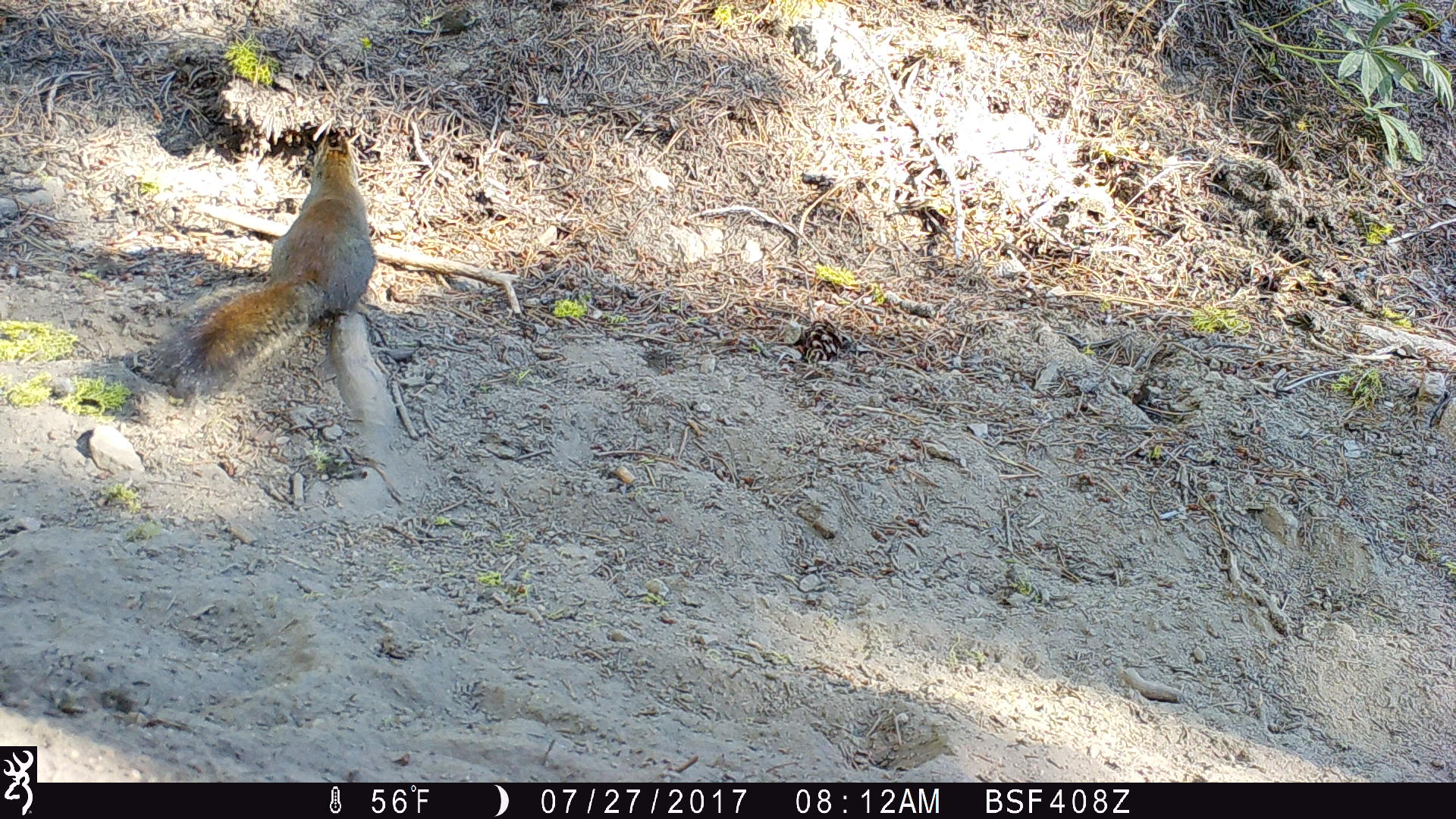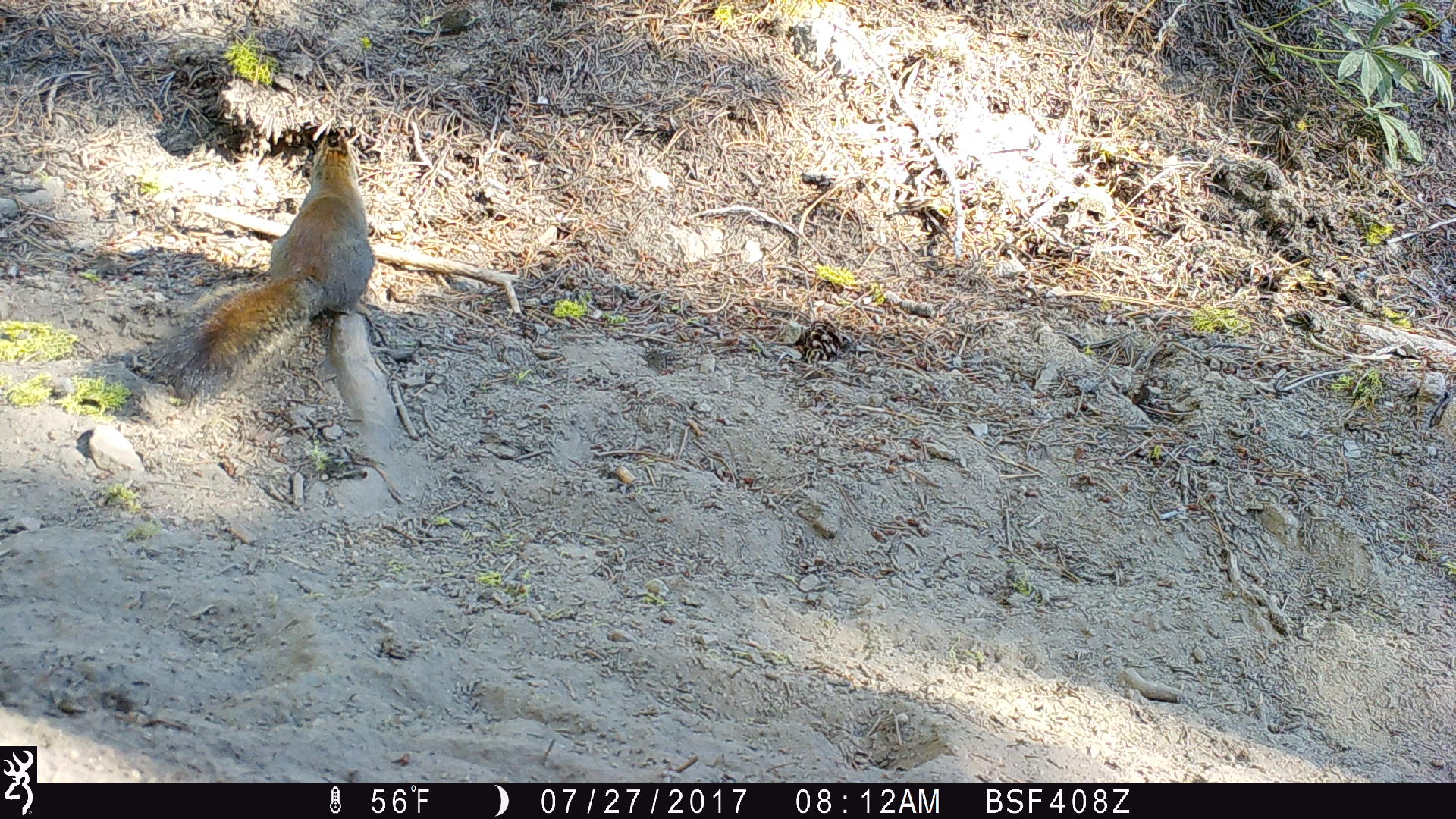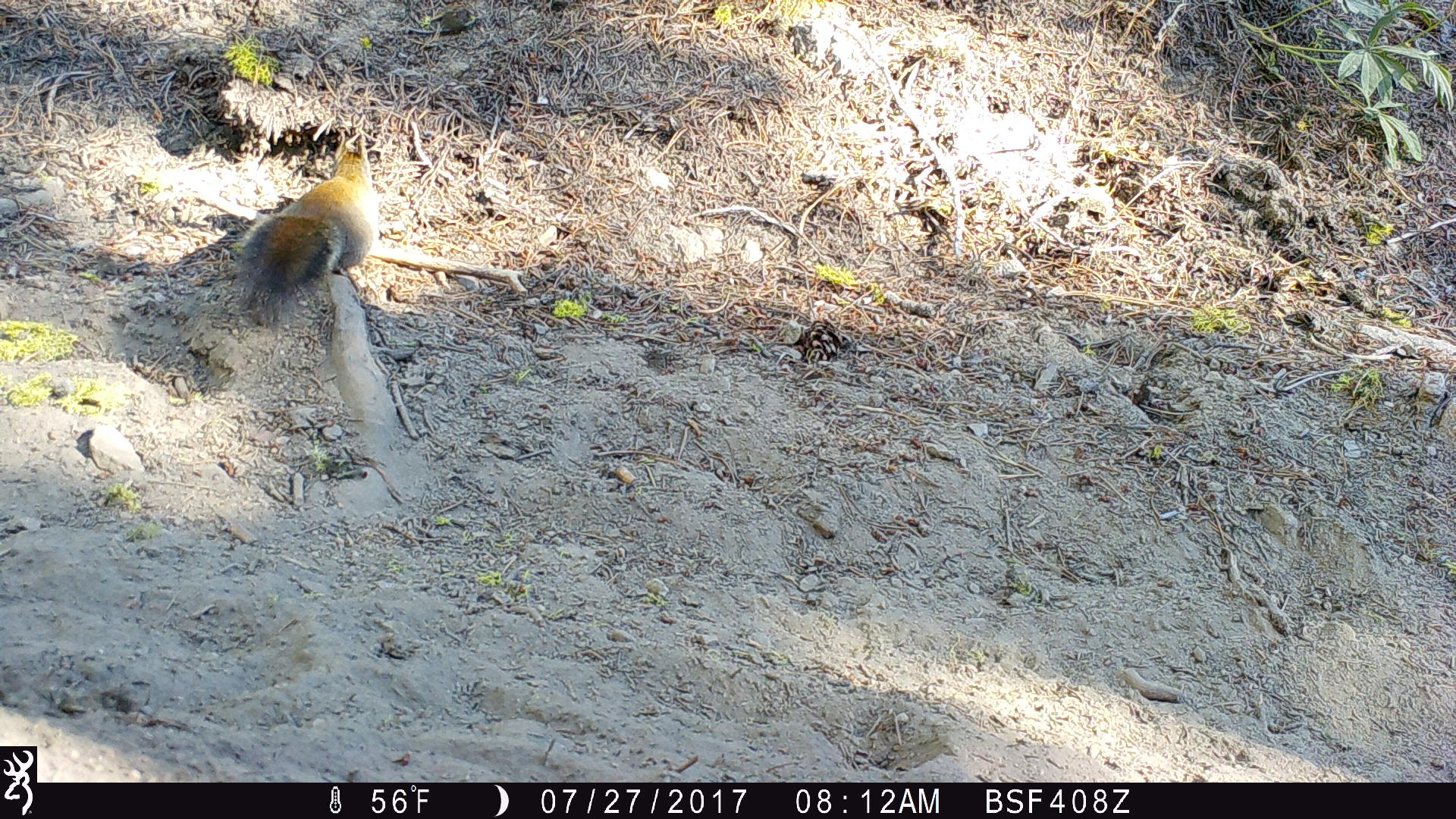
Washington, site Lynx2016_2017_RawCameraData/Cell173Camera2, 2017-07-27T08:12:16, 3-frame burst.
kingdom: Animalia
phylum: Chordata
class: Mammalia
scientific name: Mammalia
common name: small mammal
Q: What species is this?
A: Small mammal (Mammalia).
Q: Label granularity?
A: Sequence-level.